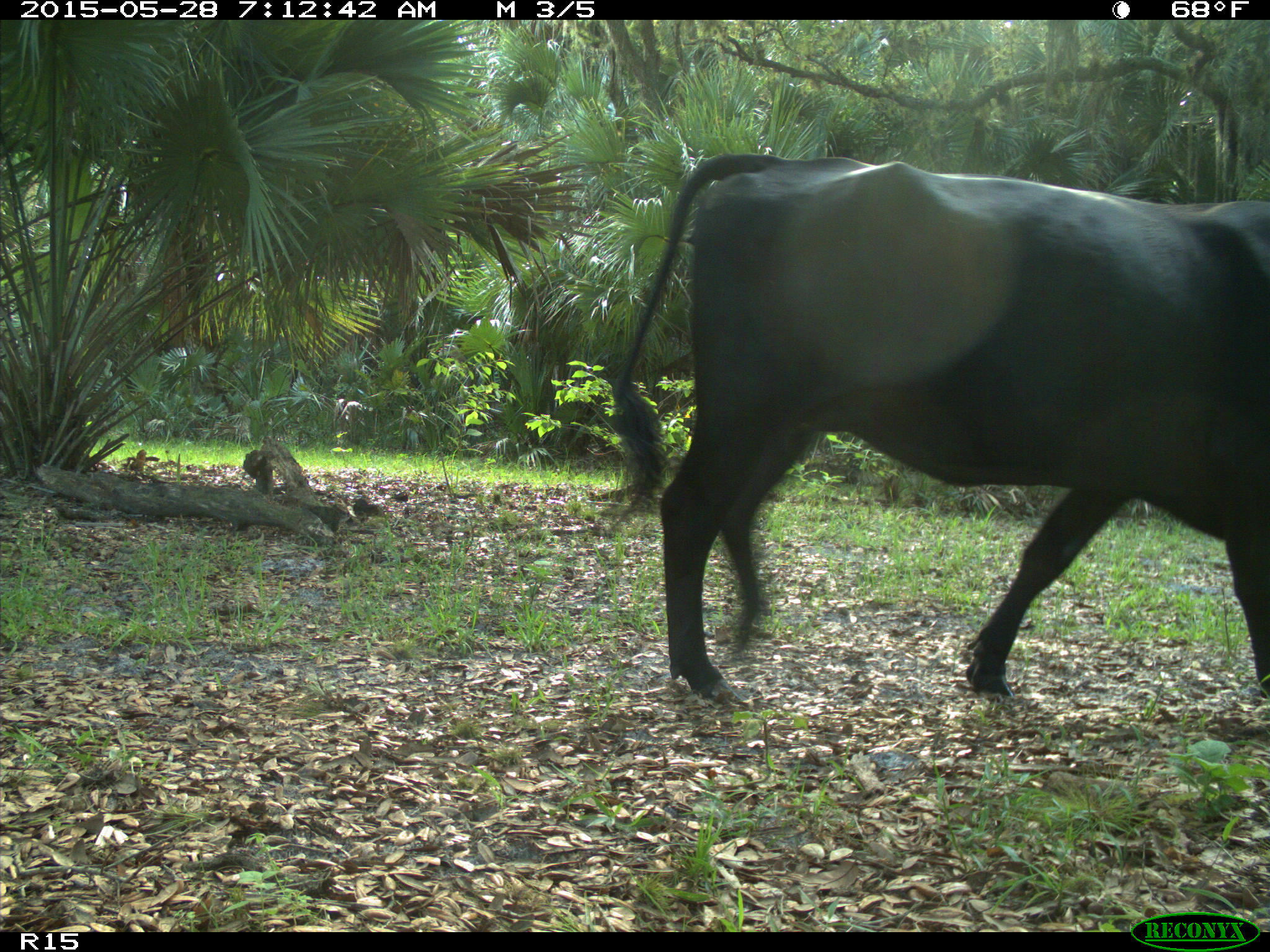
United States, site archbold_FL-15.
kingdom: Animalia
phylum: Chordata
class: Mammalia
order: Artiodactyla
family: Bovidae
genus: Bos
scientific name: Bos taurus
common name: domestic cow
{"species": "Bos taurus (domestic cow)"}